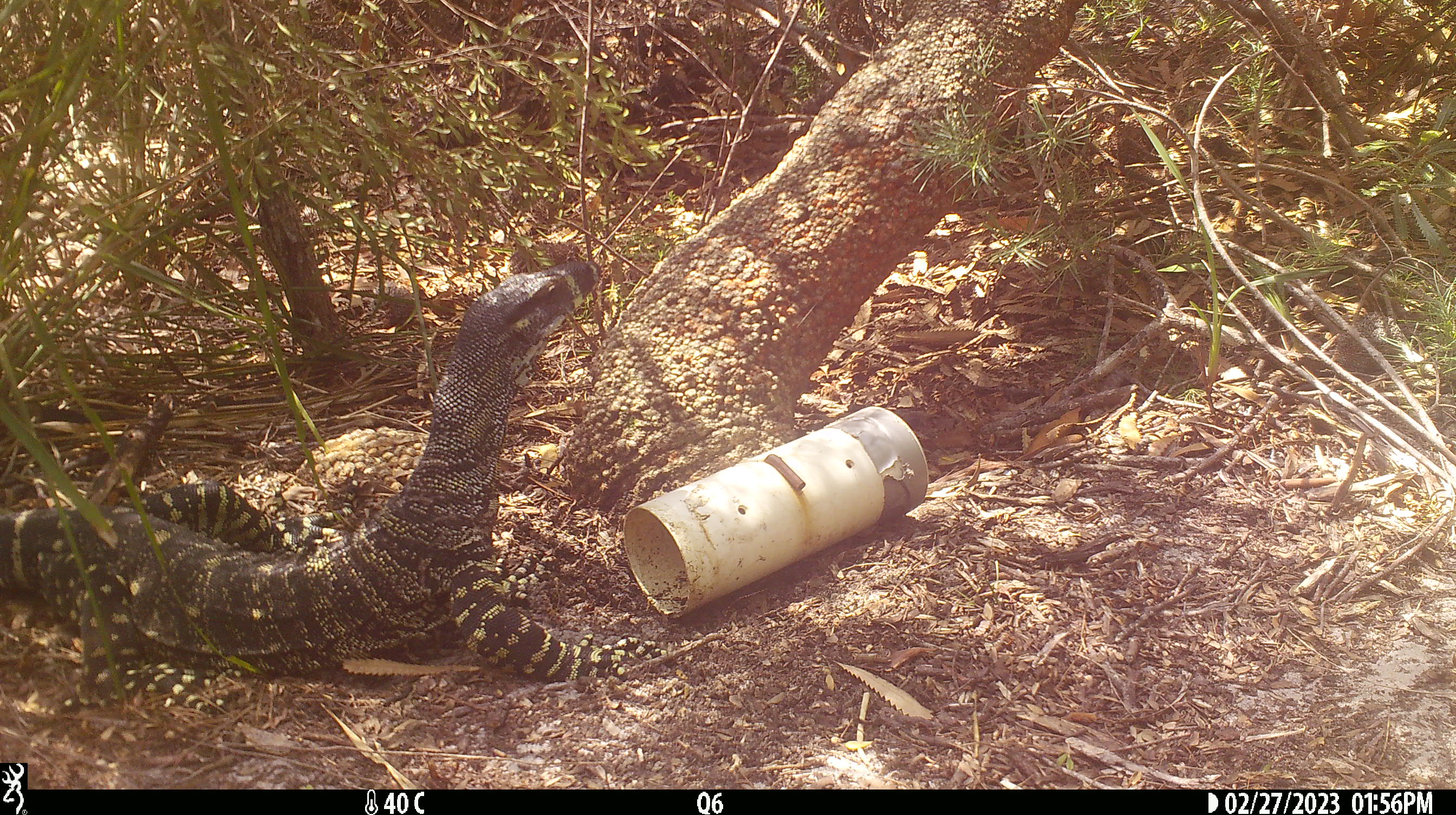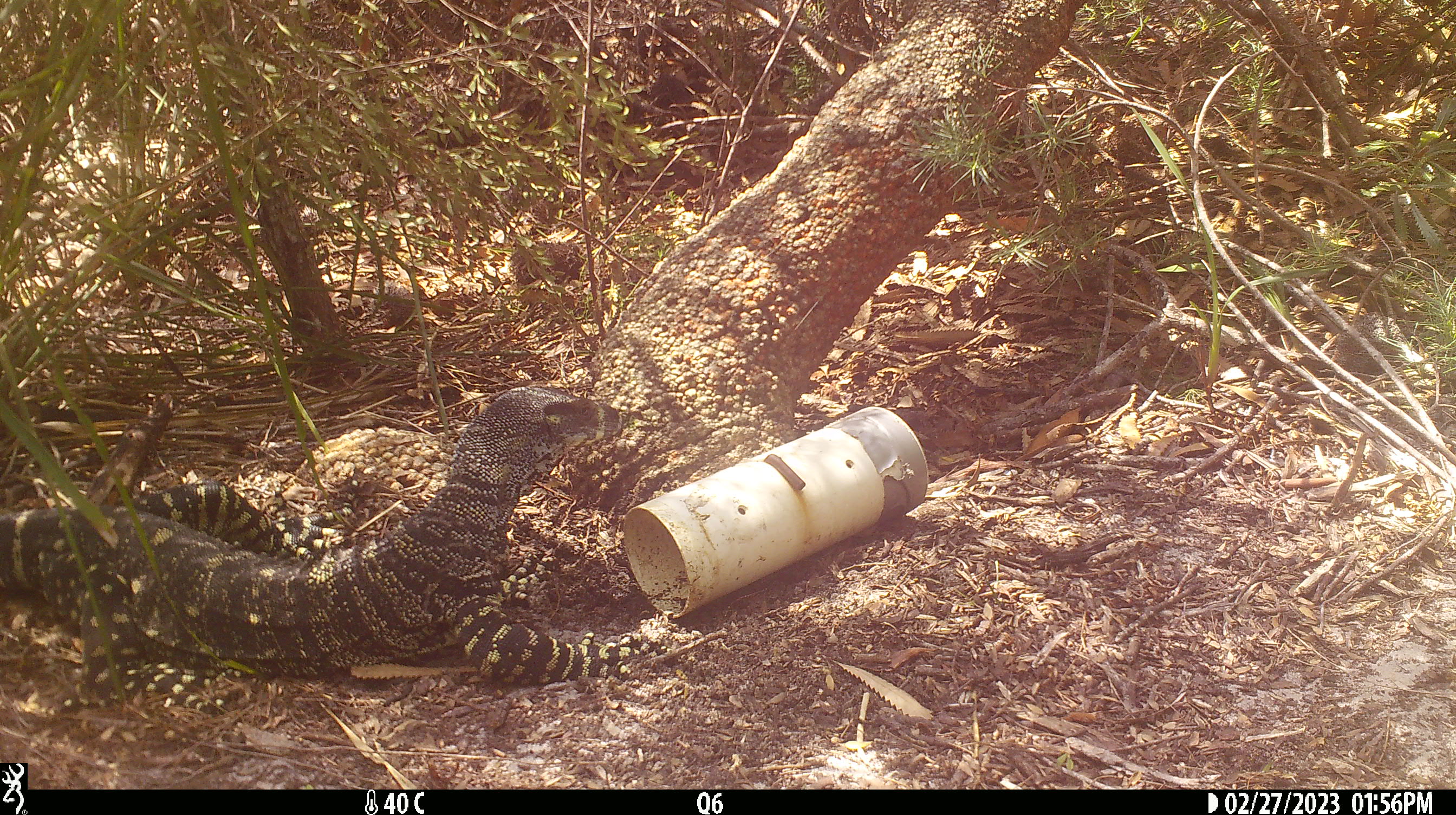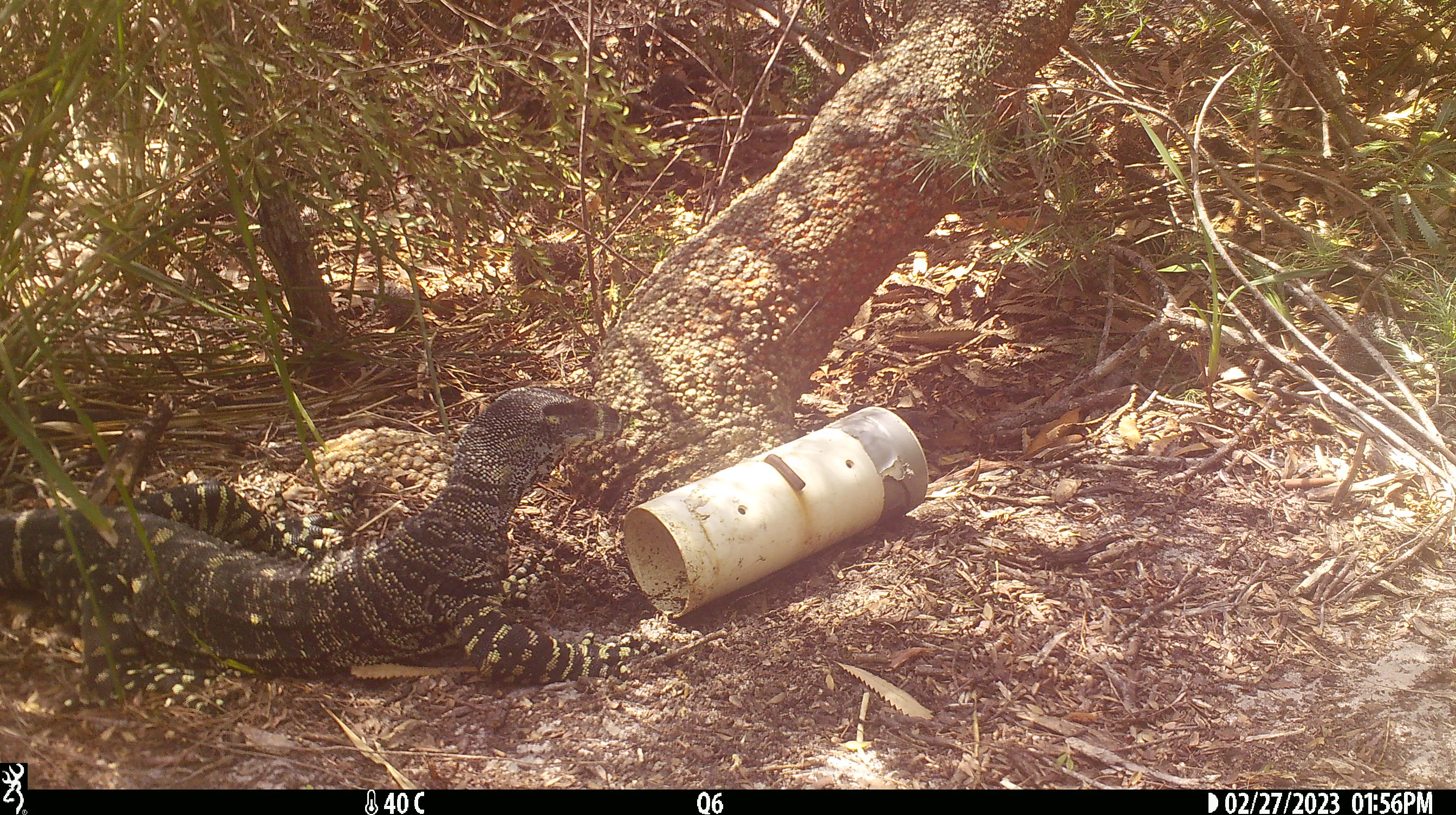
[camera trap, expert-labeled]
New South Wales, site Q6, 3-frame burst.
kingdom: Animalia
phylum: Chordata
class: Reptilia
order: Squamata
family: Varanidae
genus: Varanus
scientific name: Varanus varius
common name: lace monitor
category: goanna